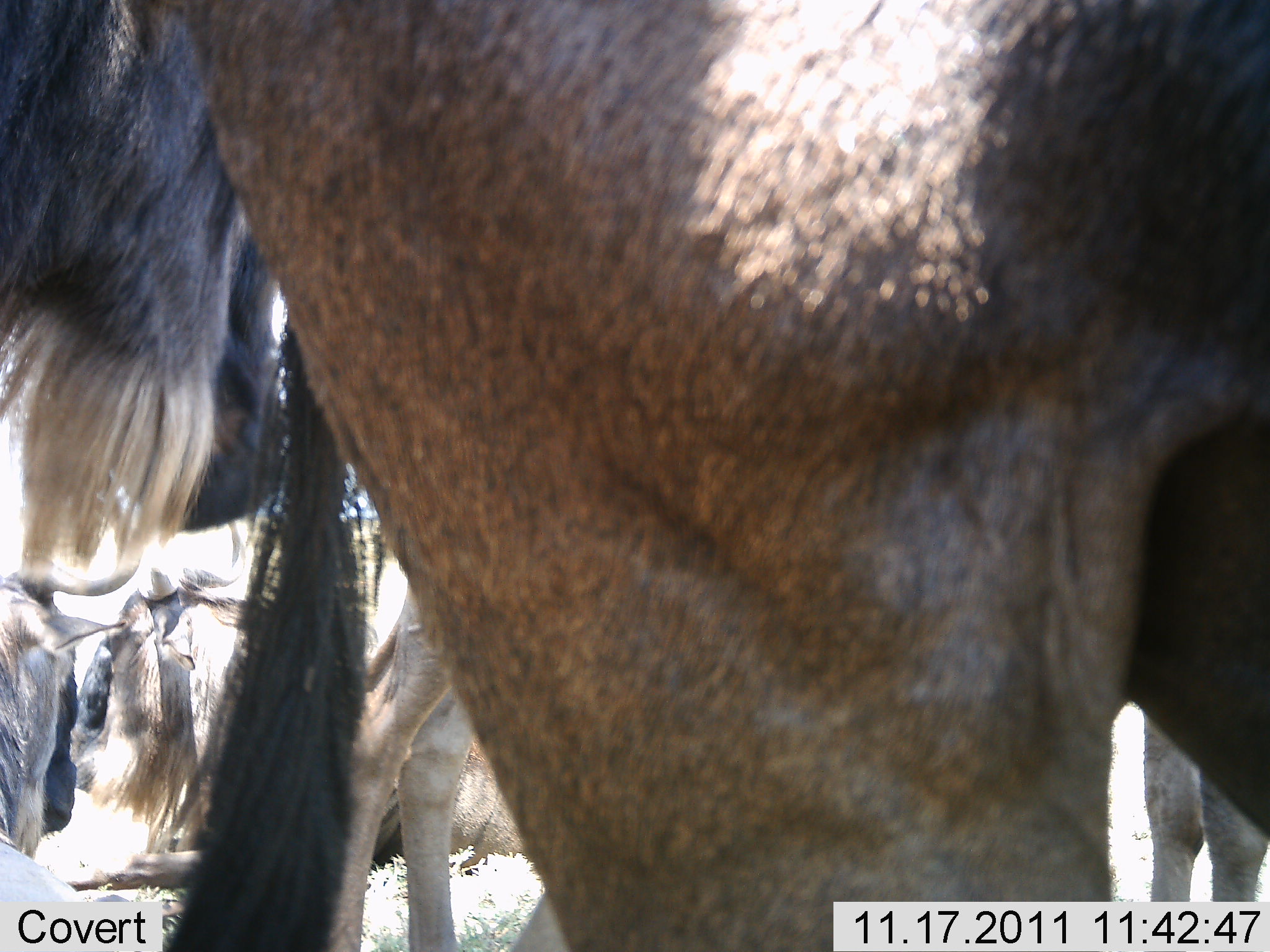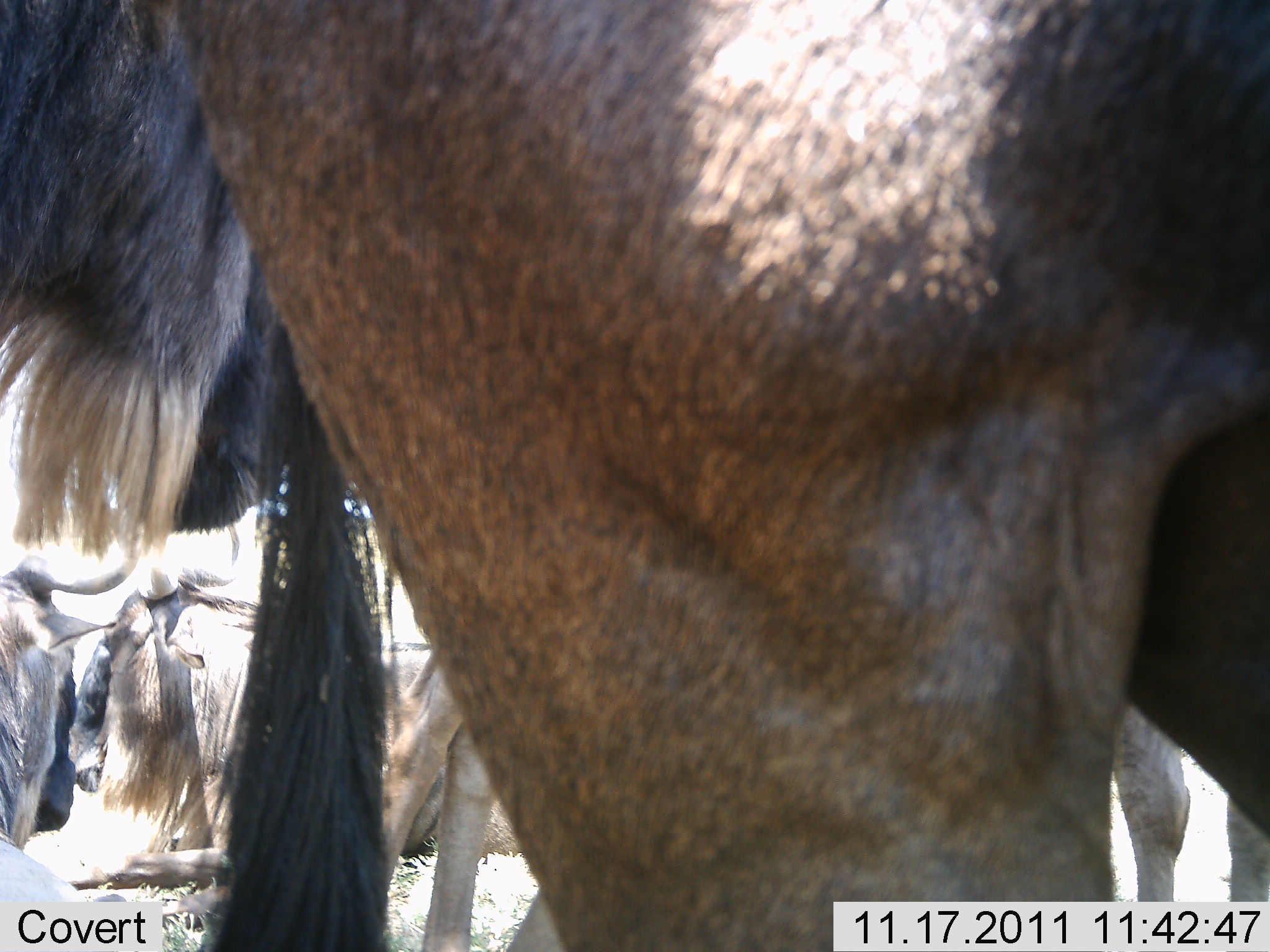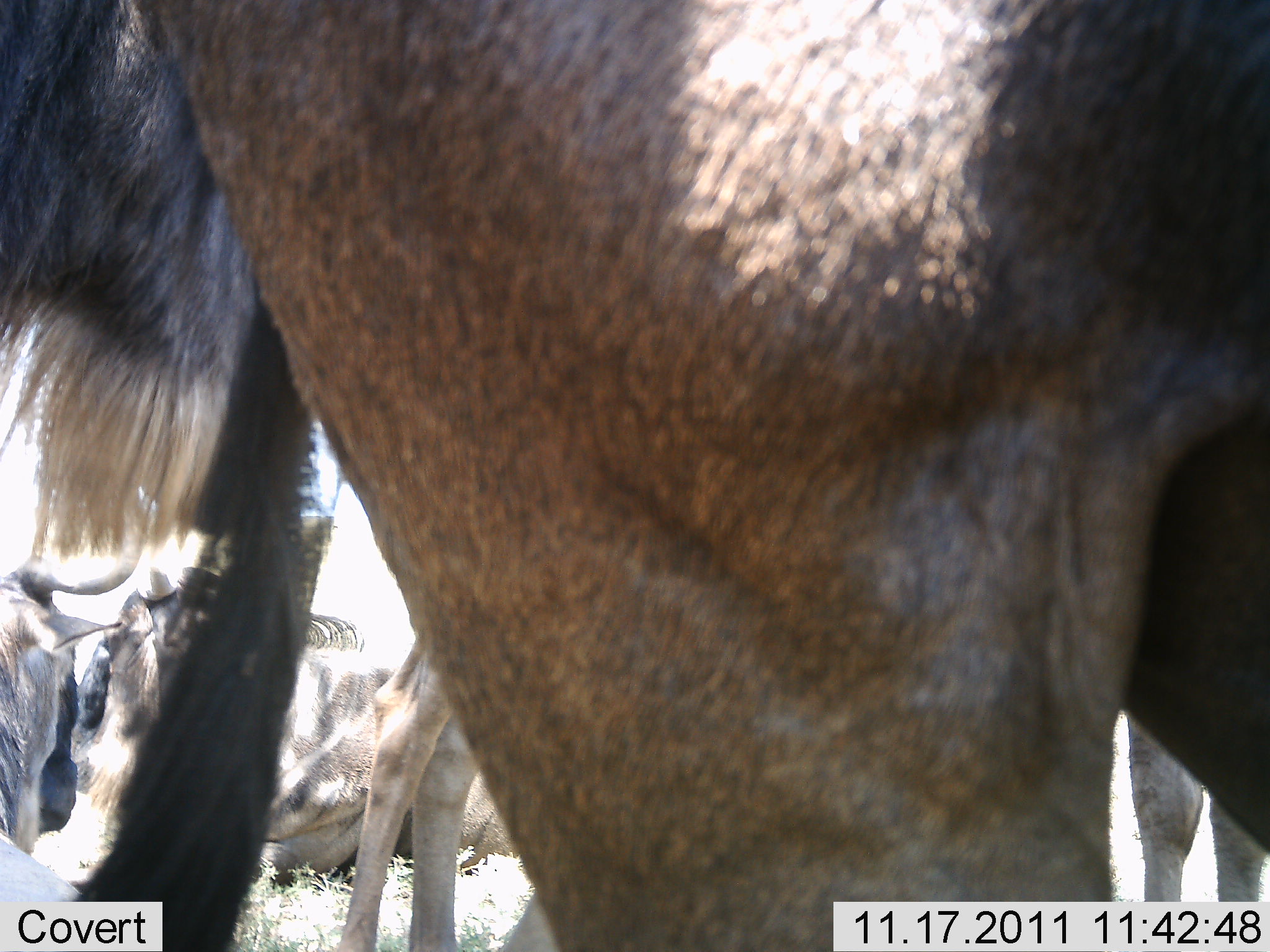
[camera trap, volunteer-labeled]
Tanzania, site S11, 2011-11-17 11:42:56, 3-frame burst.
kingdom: Animalia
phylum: Chordata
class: Mammalia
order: Artiodactyla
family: Bovidae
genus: Connochaetes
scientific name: Connochaetes taurinus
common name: blue wildebeest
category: wildebeest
Wildebeest (blue wildebeest) (Connochaetes taurinus), count 4. Behavior (volunteer vote fractions): standing 100%, resting 67%, moving 0%, interacting 0%. Young present (vote fraction): 0%. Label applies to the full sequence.